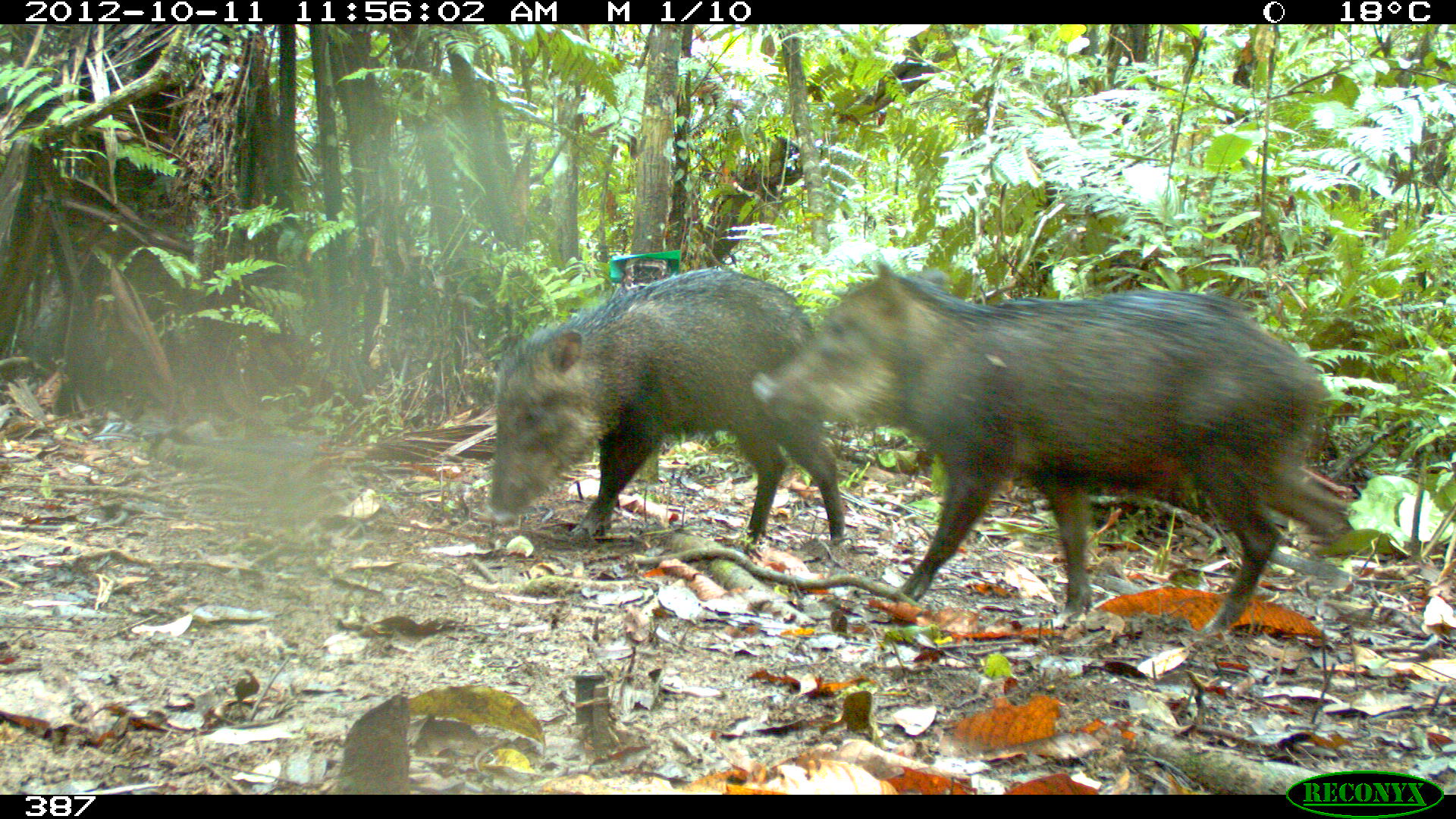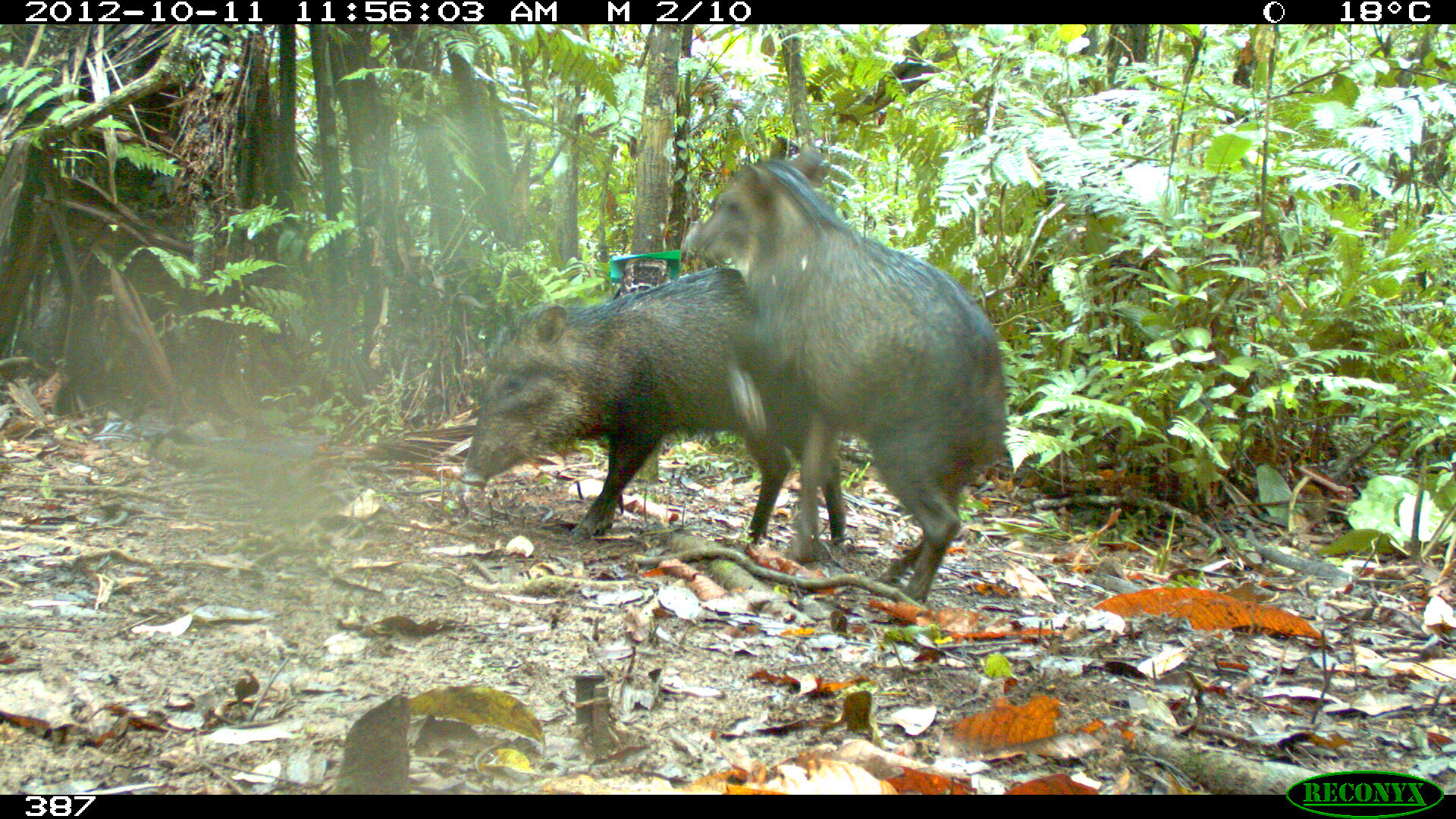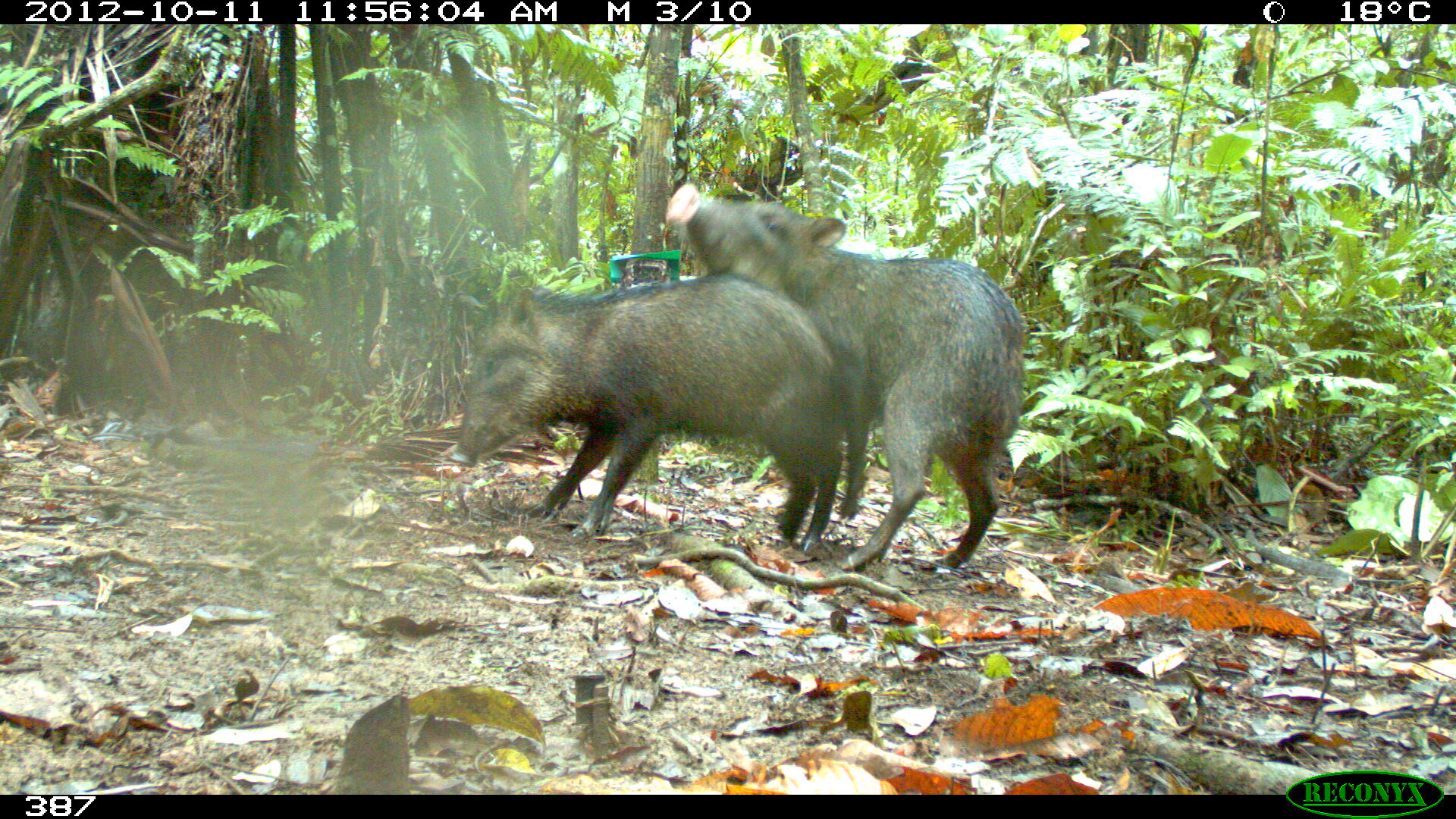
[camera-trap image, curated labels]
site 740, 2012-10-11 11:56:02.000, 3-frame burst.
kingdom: Animalia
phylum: Chordata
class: Mammalia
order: Artiodactyla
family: Tayassuidae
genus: Tayassu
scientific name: Tayassu pecari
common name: white-lipped peccary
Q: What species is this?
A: Tayassu pecari (white-lipped peccary).